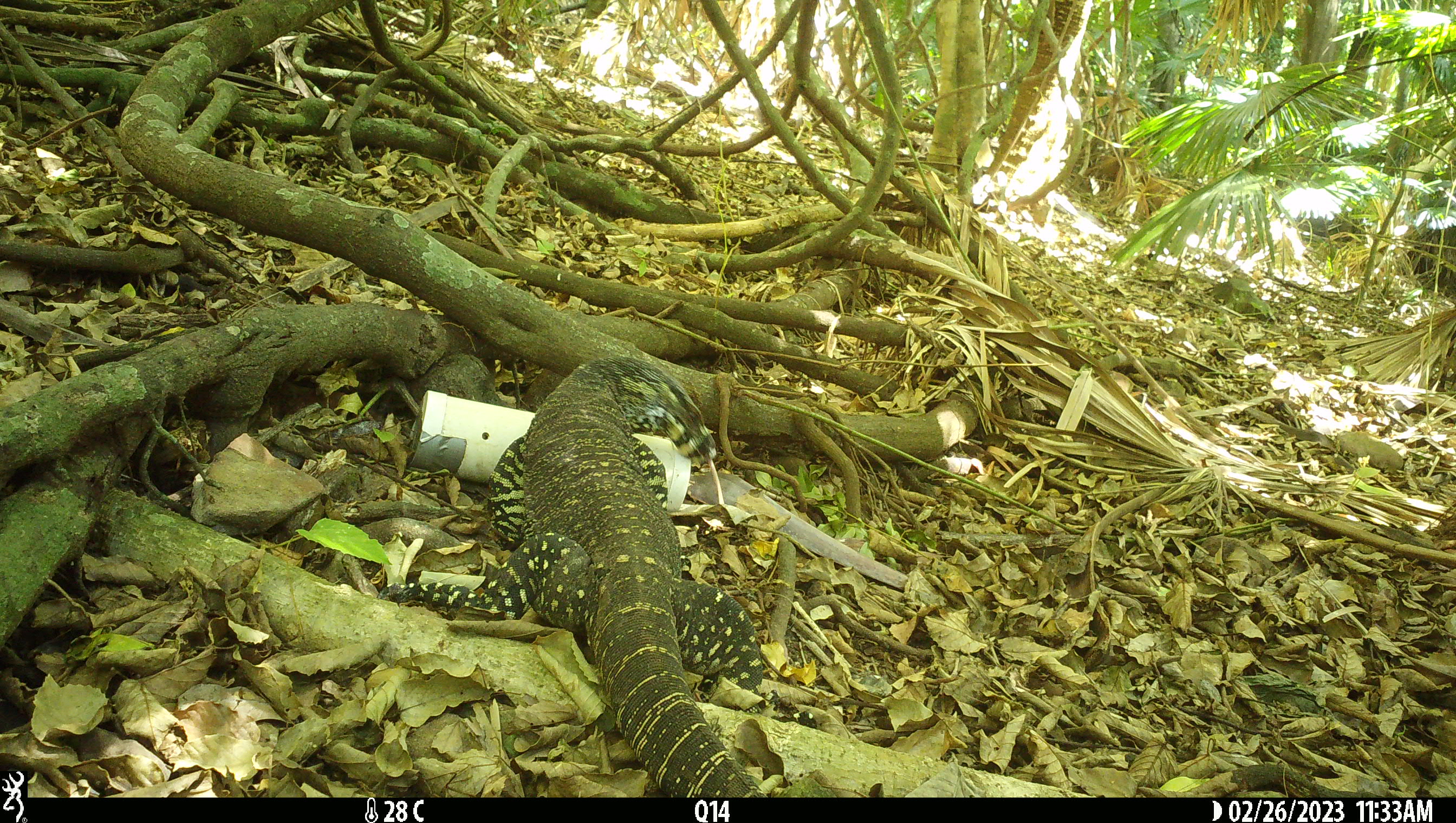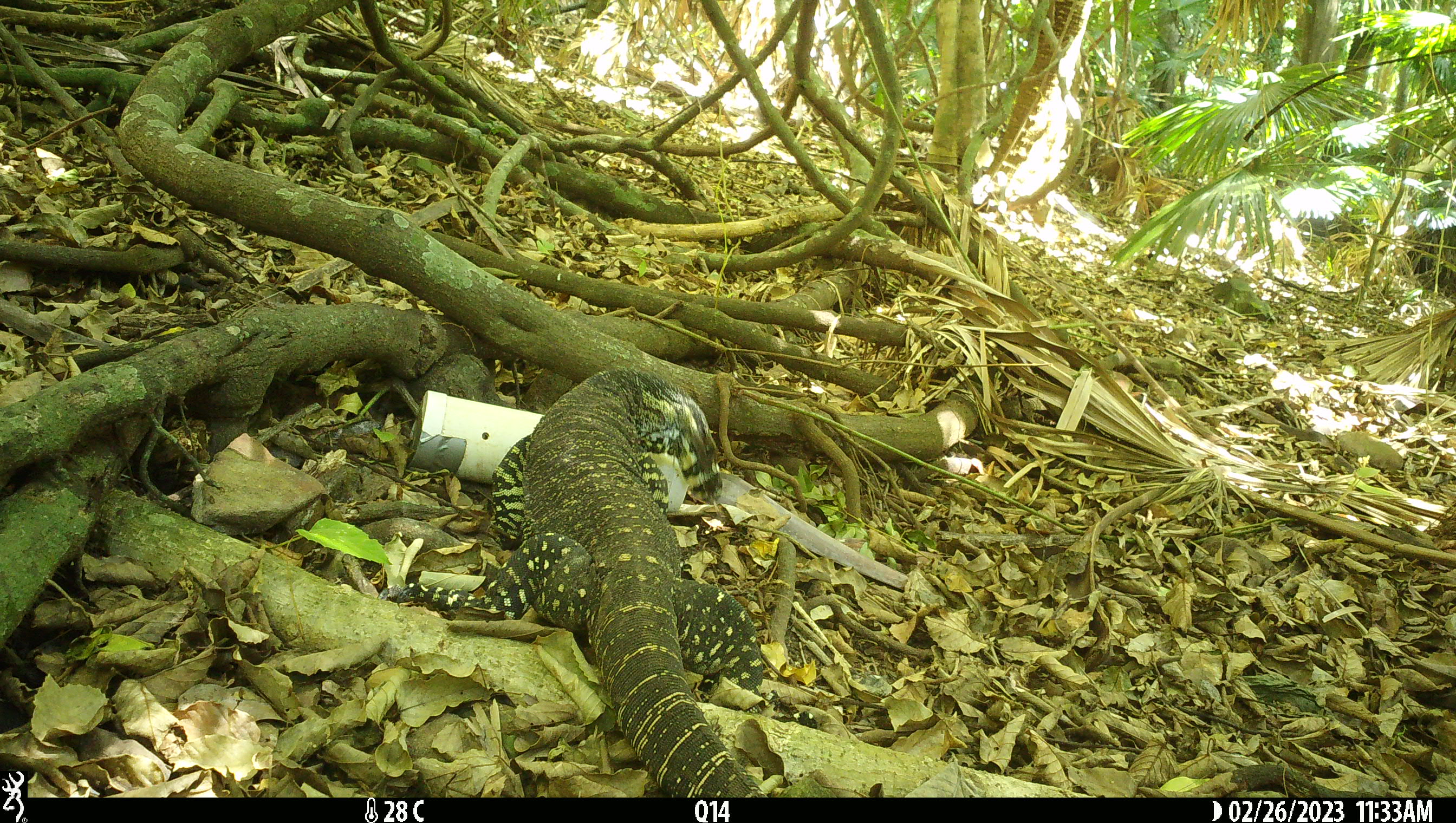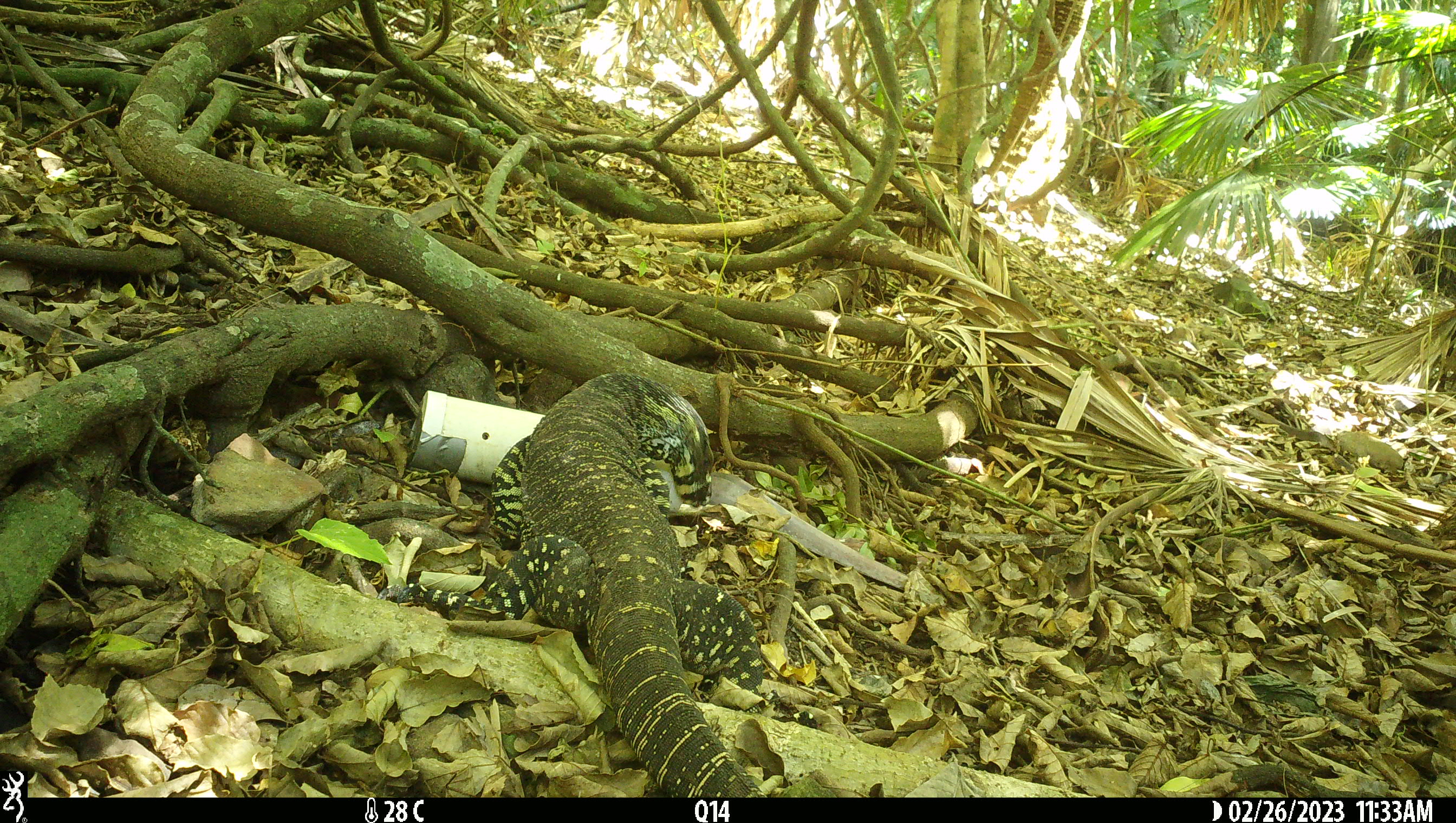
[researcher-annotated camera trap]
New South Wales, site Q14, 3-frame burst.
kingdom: Animalia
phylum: Chordata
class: Reptilia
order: Squamata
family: Varanidae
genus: Varanus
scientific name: Varanus varius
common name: lace monitor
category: goanna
Goanna (lace monitor) (Varanus varius).